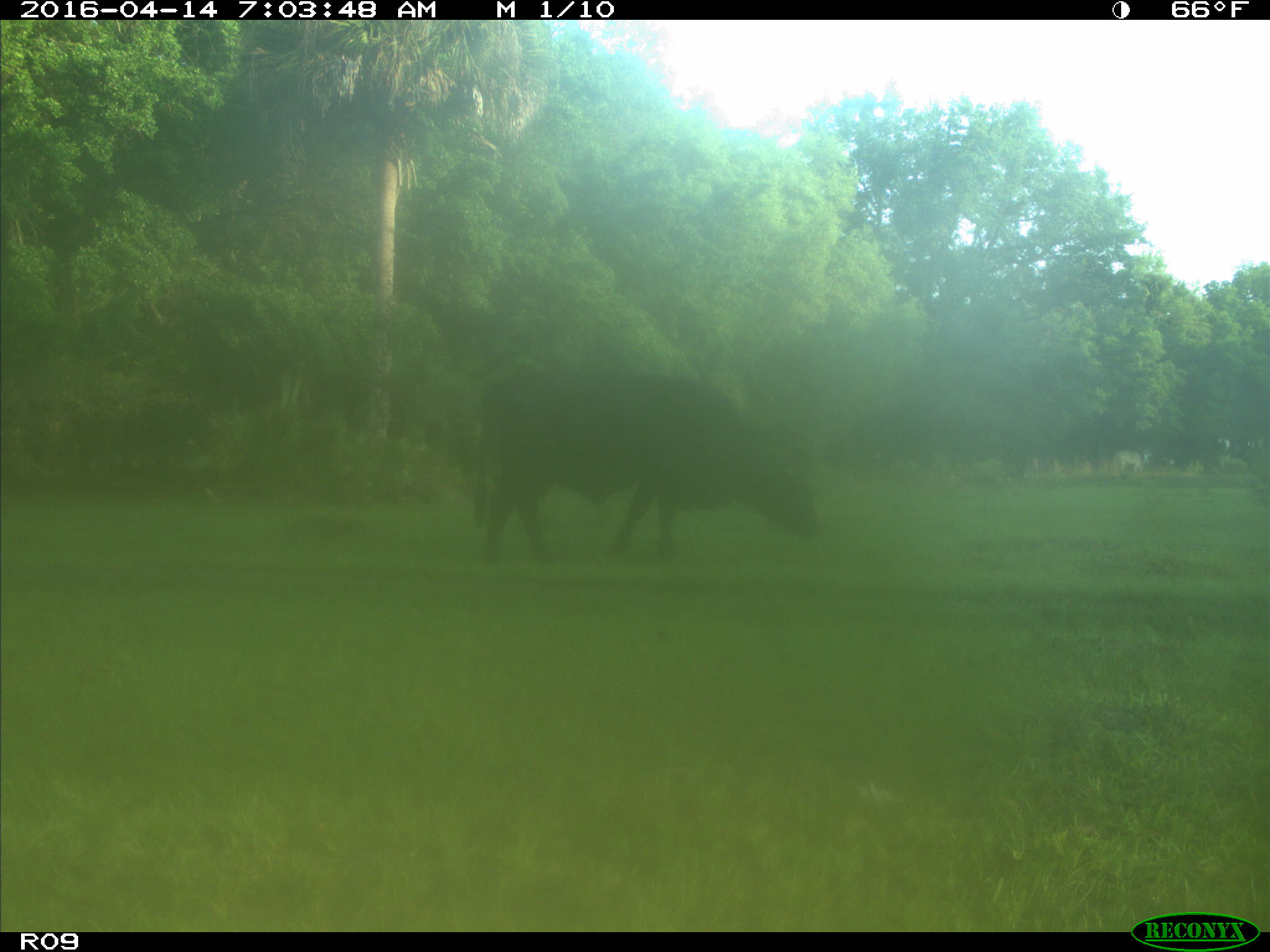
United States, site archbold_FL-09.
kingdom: Animalia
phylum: Chordata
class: Mammalia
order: Artiodactyla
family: Bovidae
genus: Bos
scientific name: Bos taurus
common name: domestic cow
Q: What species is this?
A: Bos taurus (domestic cow).